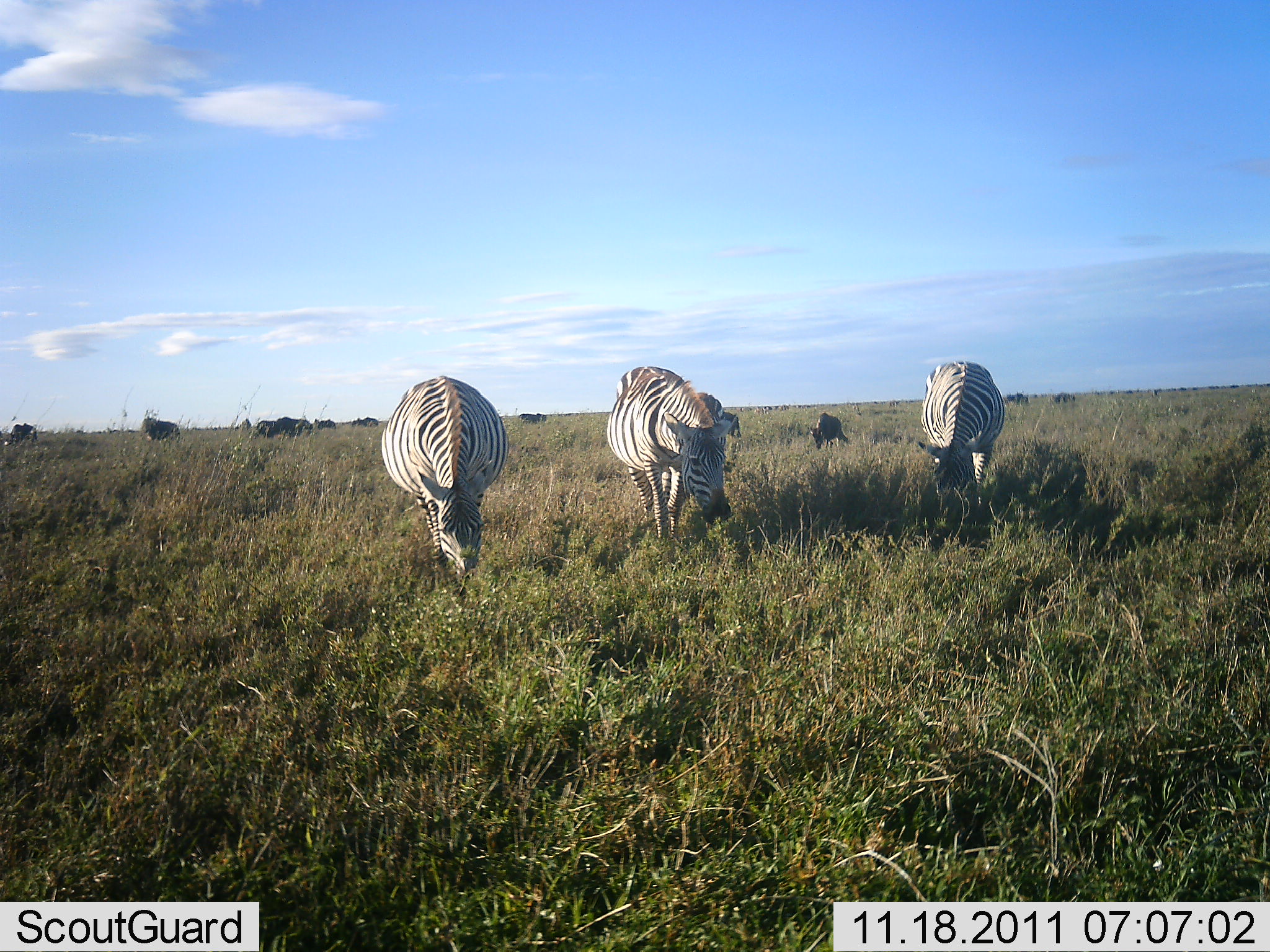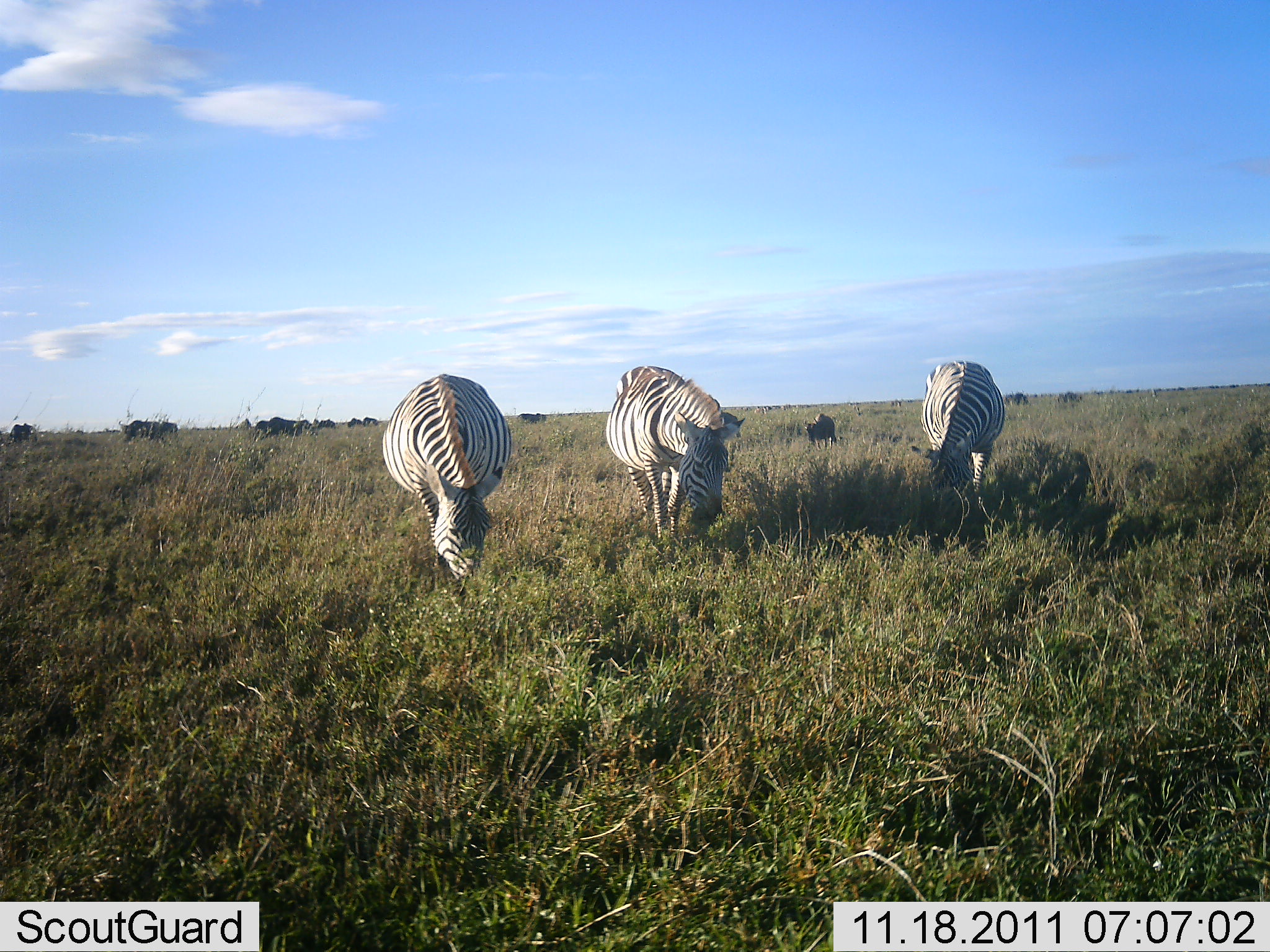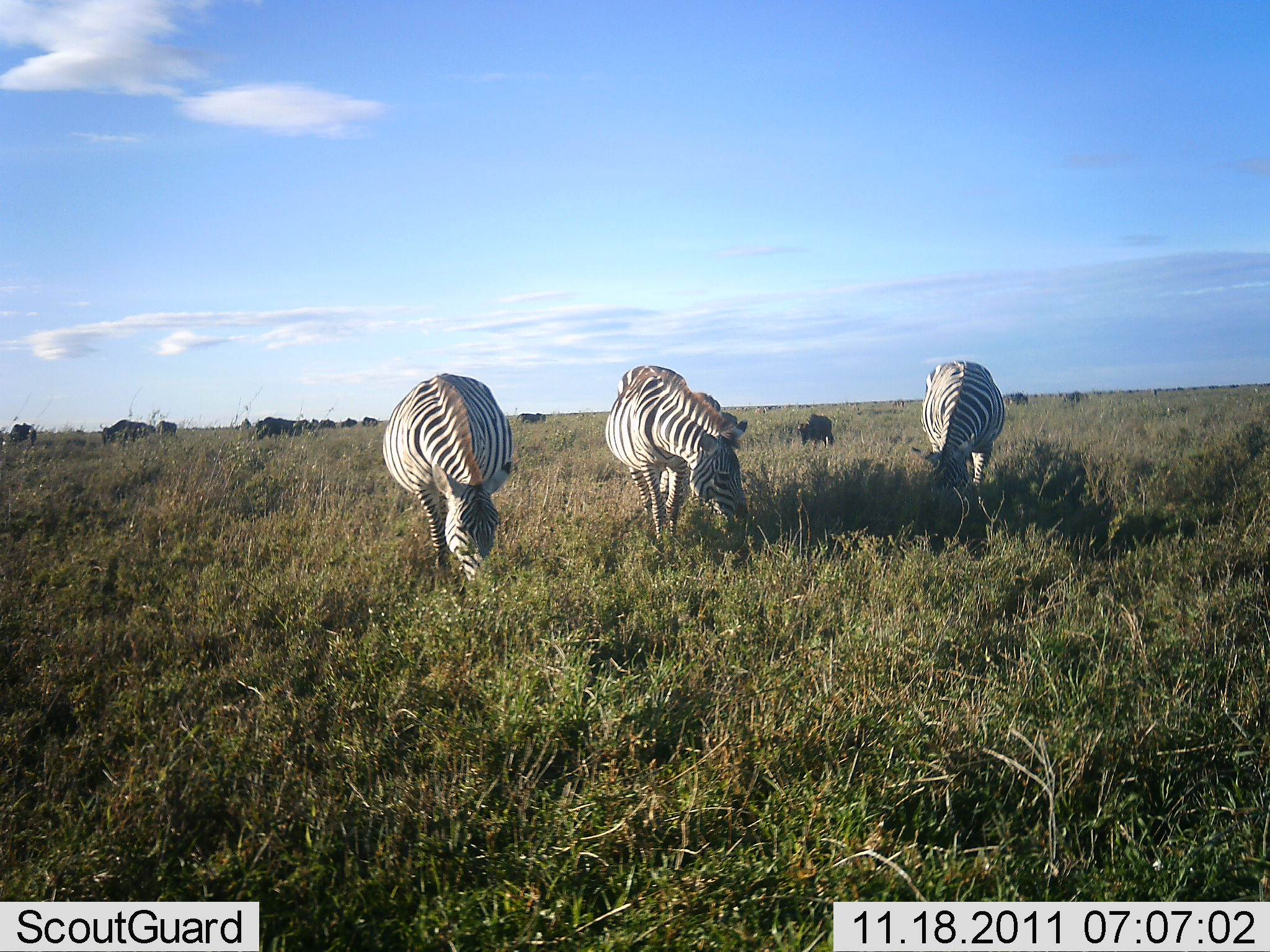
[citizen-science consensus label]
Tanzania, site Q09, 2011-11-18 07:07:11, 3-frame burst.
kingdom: Animalia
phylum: Chordata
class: Mammalia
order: Perissodactyla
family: Equidae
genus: Equus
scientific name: Equus quagga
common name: plains zebra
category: zebra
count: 3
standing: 15%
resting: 0%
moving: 10%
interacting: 0%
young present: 5%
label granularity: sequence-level